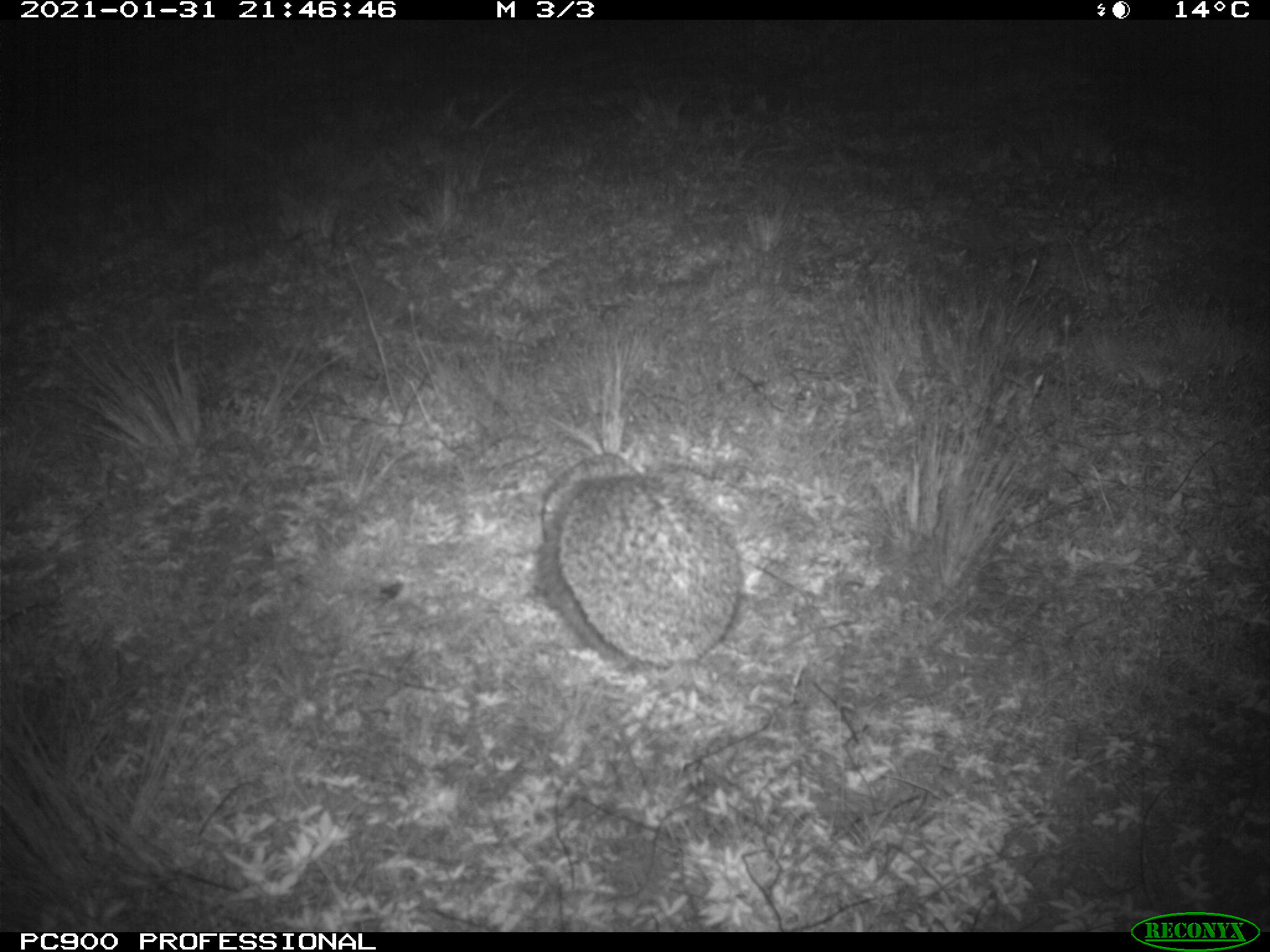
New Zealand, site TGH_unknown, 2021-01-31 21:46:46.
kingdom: Animalia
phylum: Chordata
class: Mammalia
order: Eulipotyphla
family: Erinaceidae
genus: Erinaceus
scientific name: Erinaceus europaeus europaeus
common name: european hedgehog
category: hedgehog